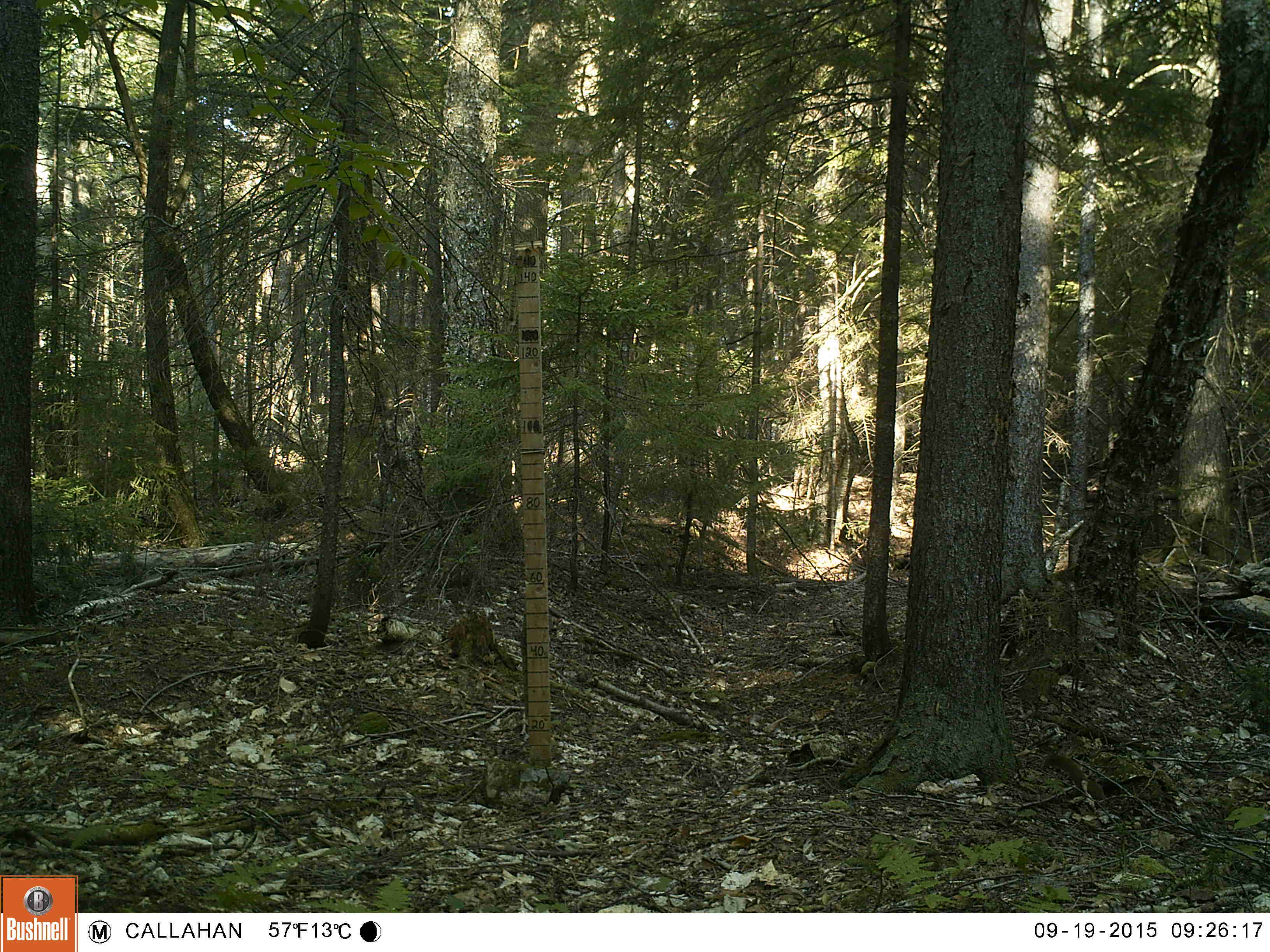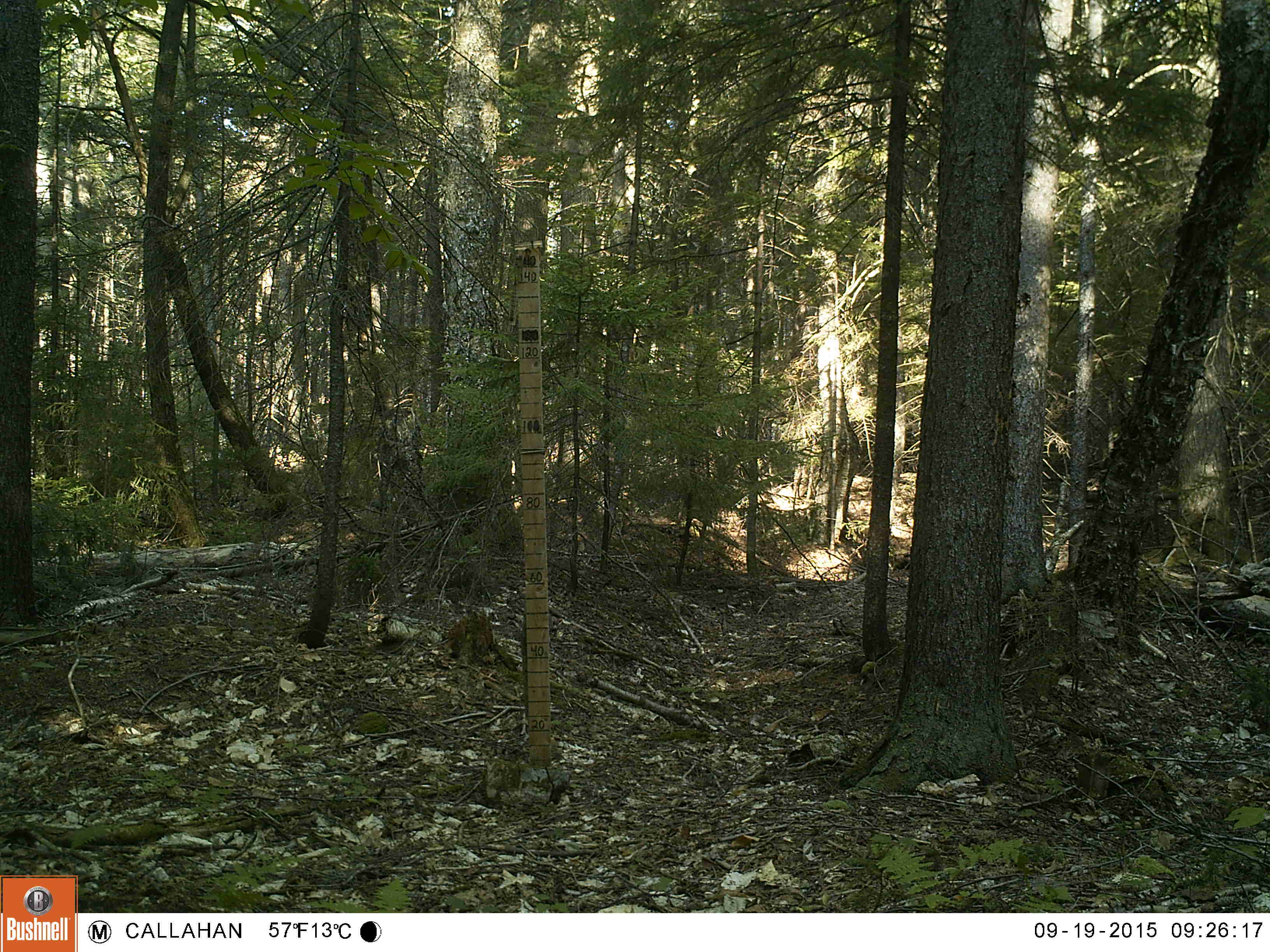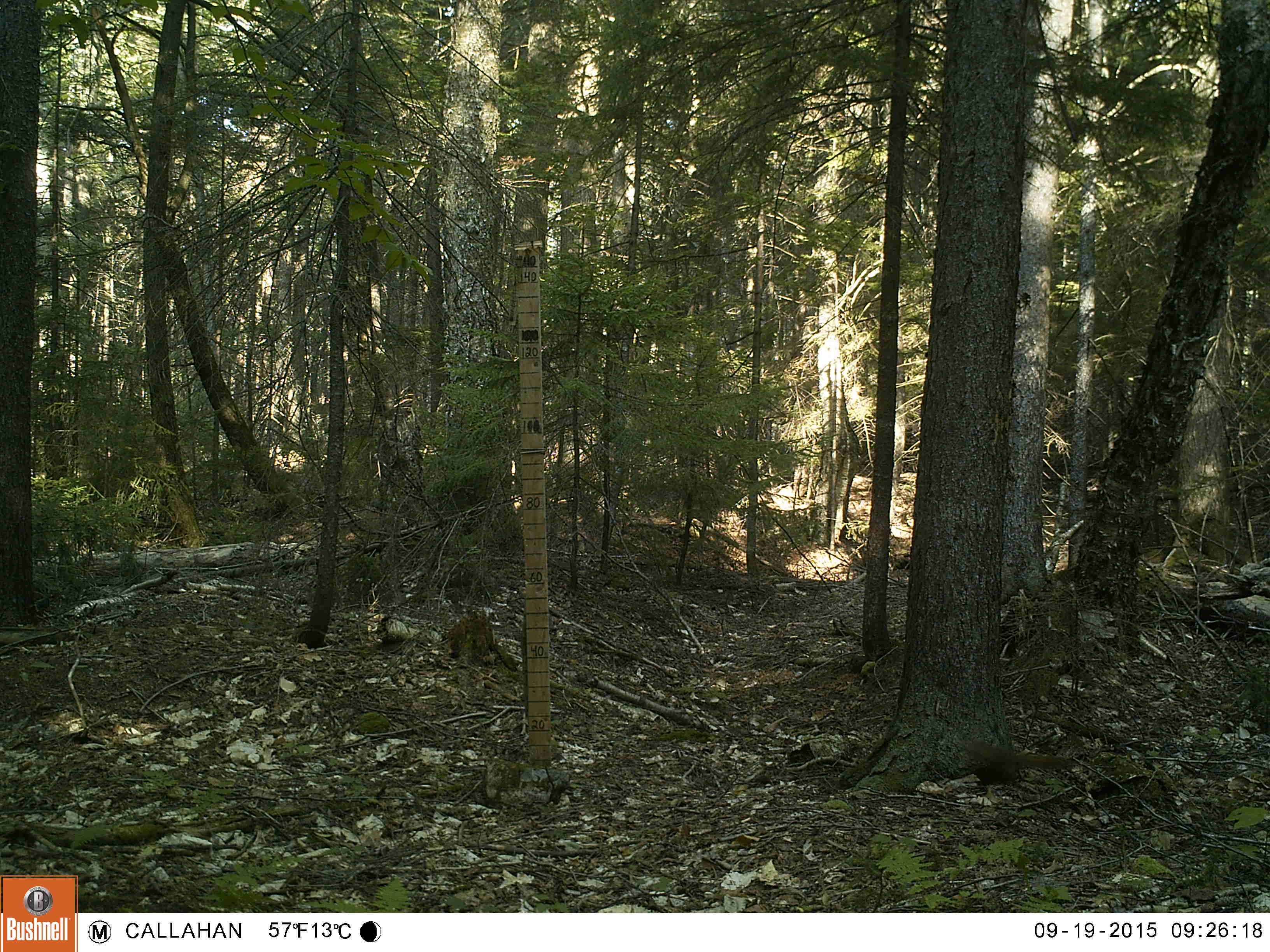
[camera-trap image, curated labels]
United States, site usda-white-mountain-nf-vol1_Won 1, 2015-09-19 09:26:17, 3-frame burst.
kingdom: Animalia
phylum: Chordata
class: Mammalia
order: Rodentia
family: Sciuridae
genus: Tamiasciurus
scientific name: Tamiasciurus hudsonicus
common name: red squirrel